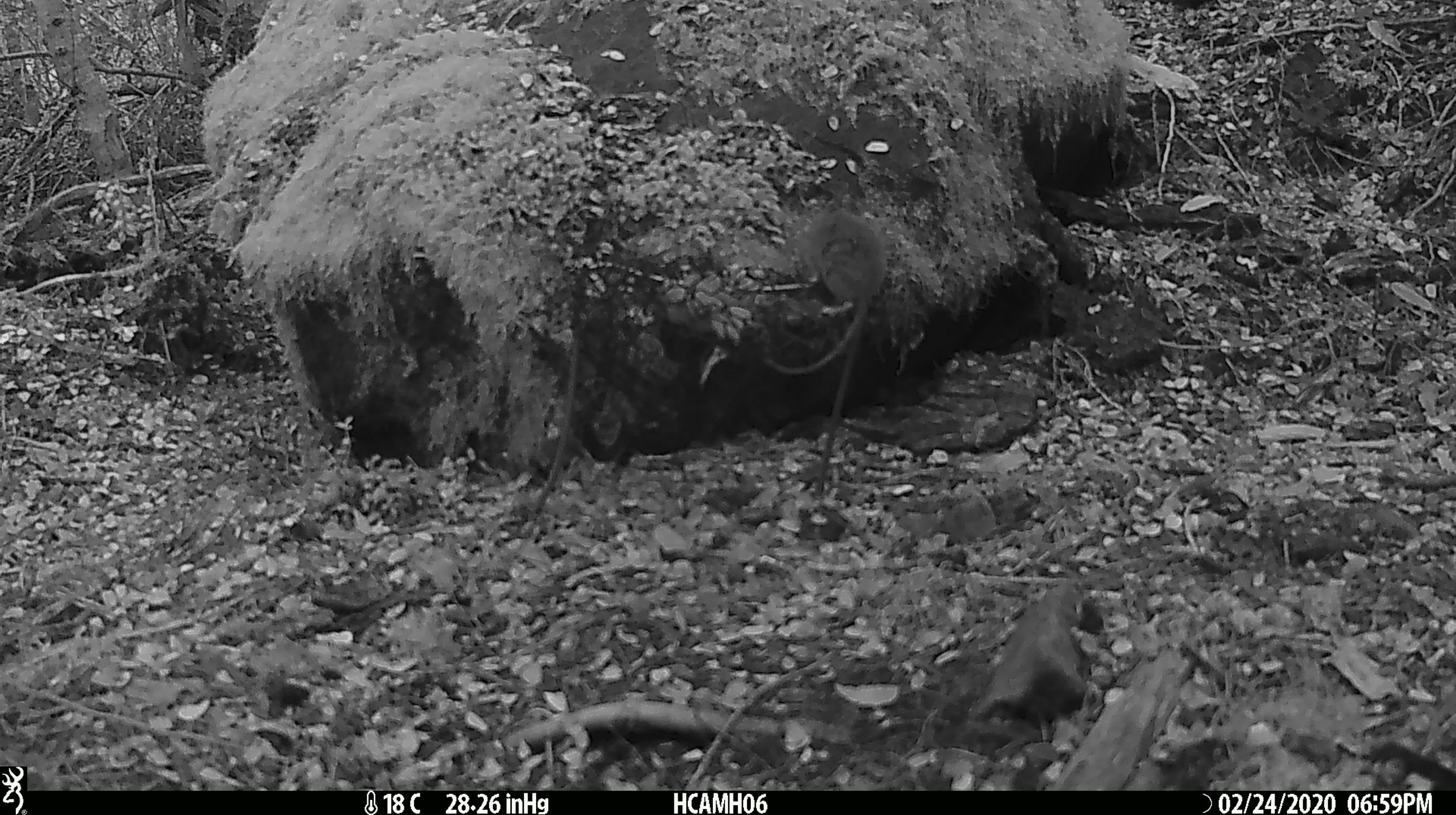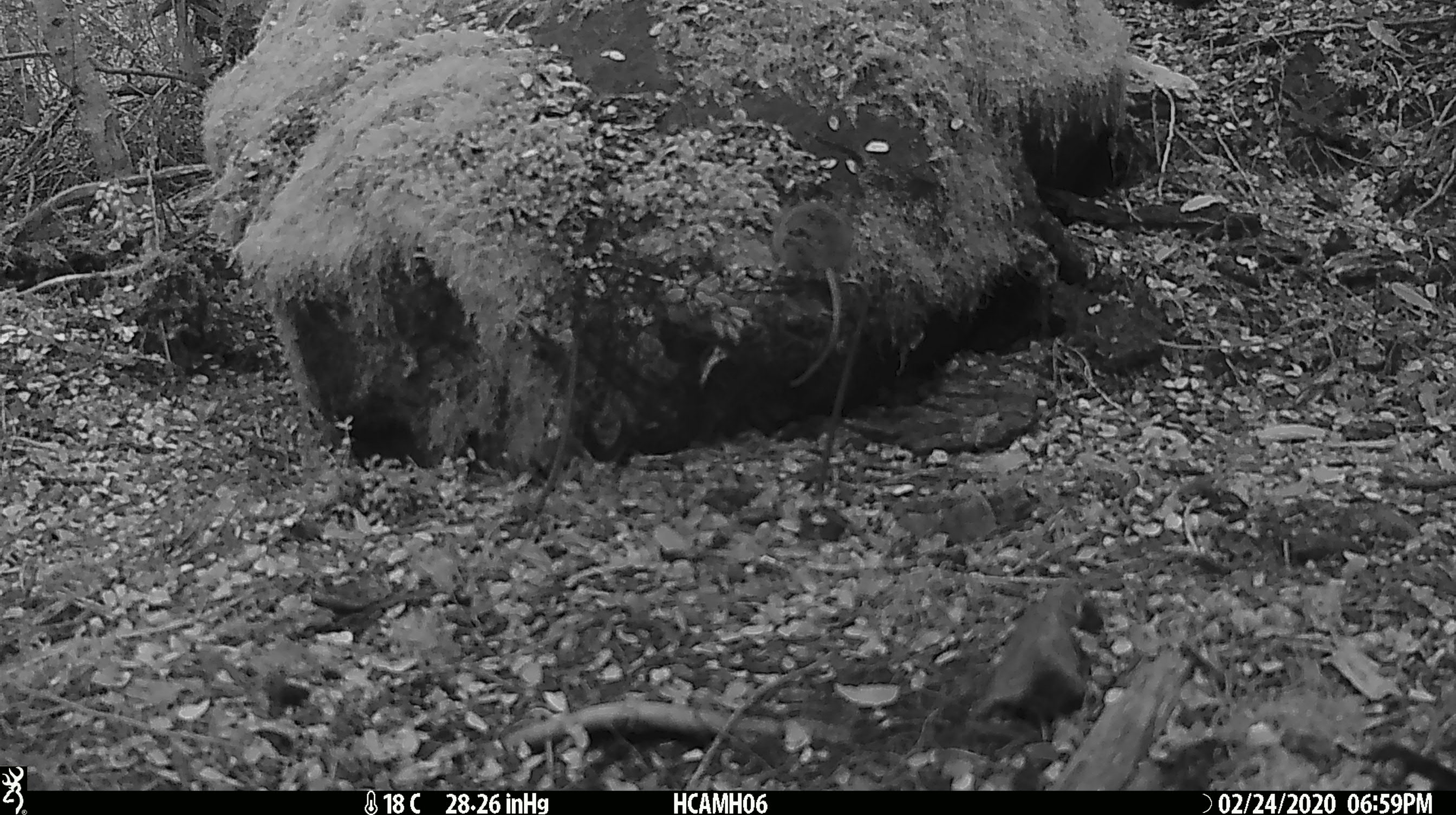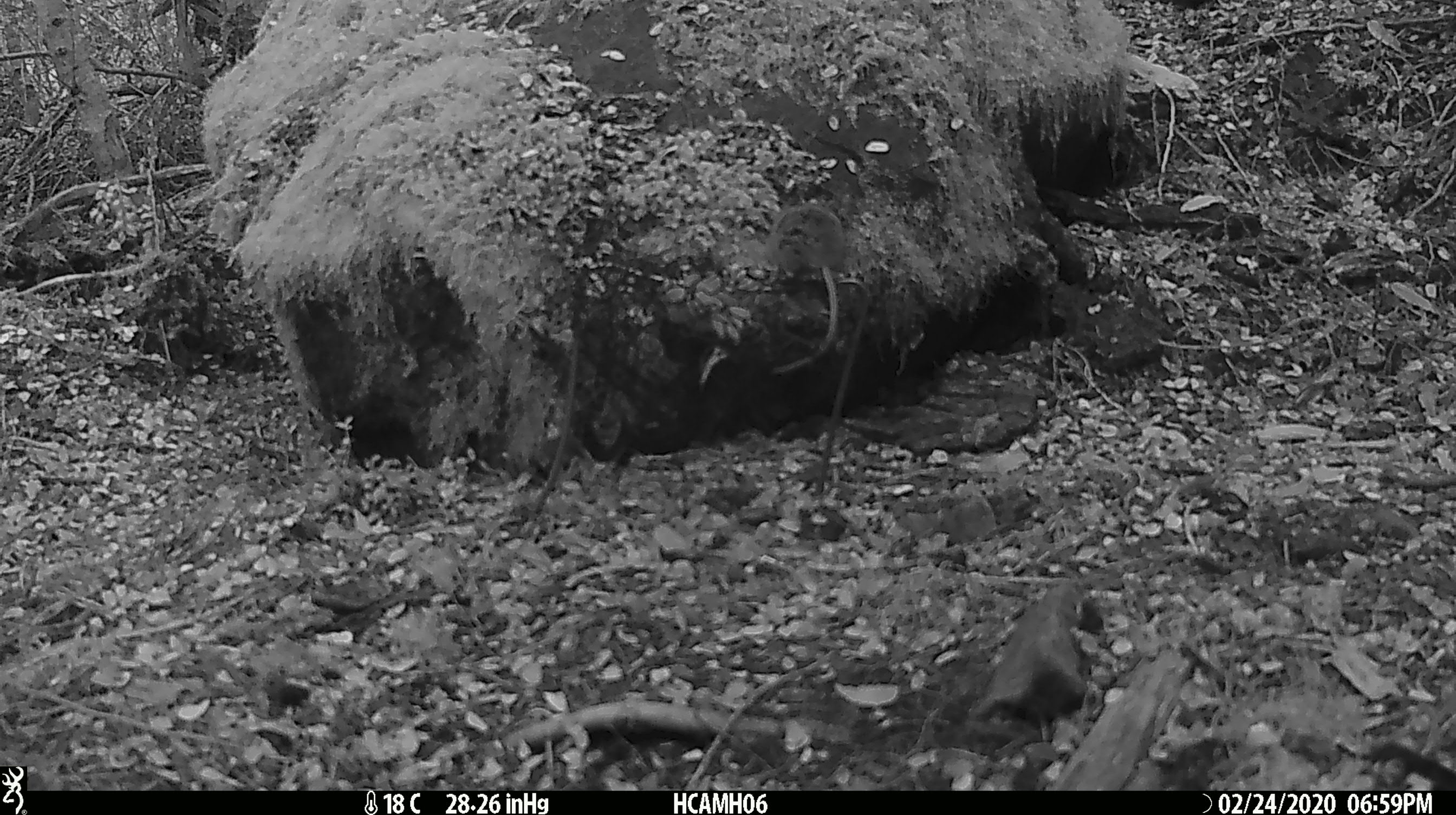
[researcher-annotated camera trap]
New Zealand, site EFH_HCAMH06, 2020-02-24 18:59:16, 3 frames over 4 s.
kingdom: Animalia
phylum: Chordata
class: Mammalia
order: Rodentia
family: Muridae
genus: Mus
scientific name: Mus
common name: mouse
Mouse (Mus).